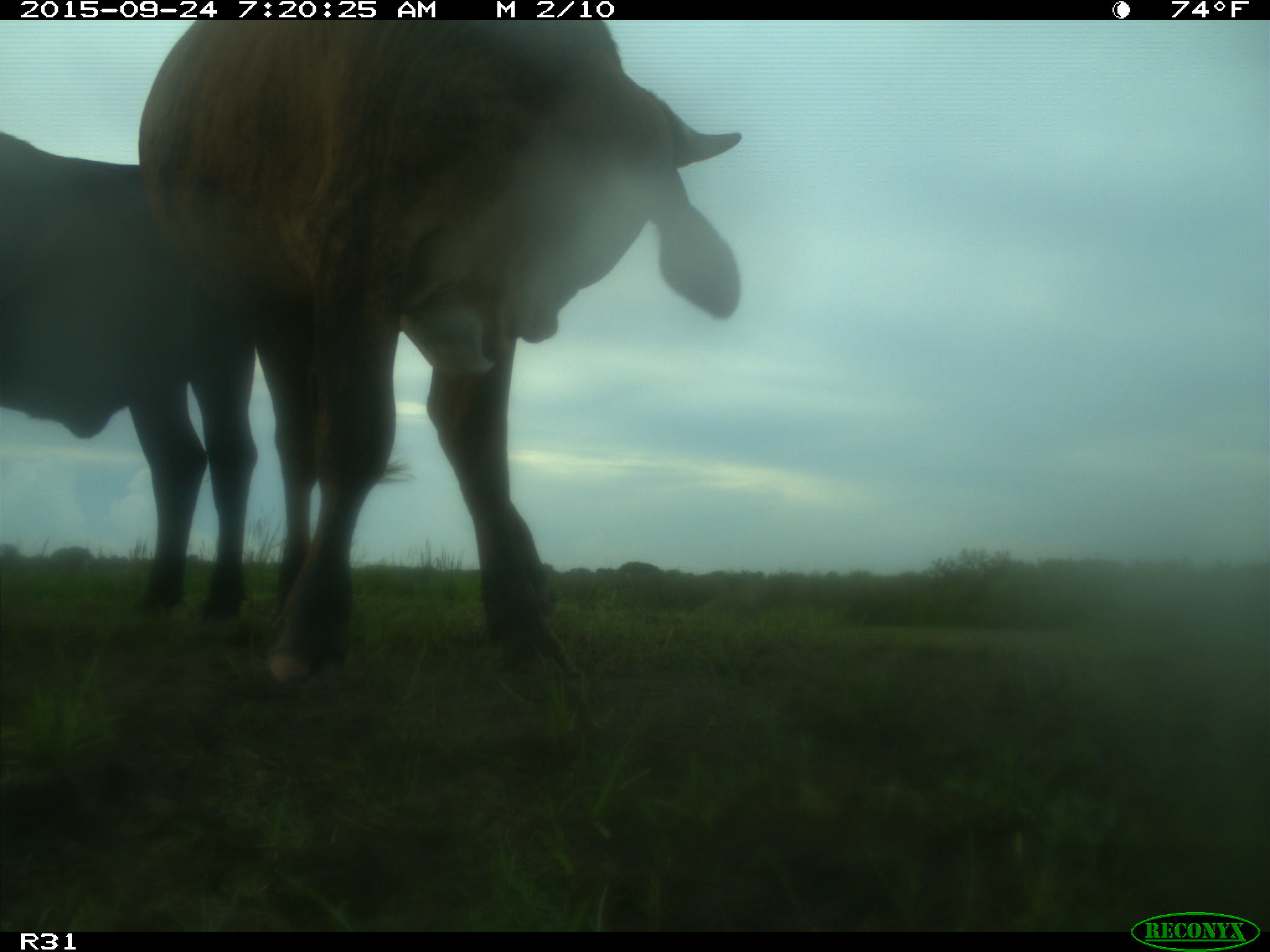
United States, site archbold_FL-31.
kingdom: Animalia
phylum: Chordata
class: Mammalia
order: Artiodactyla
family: Bovidae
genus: Bos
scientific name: Bos taurus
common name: domestic cow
Bos taurus (domestic cow).